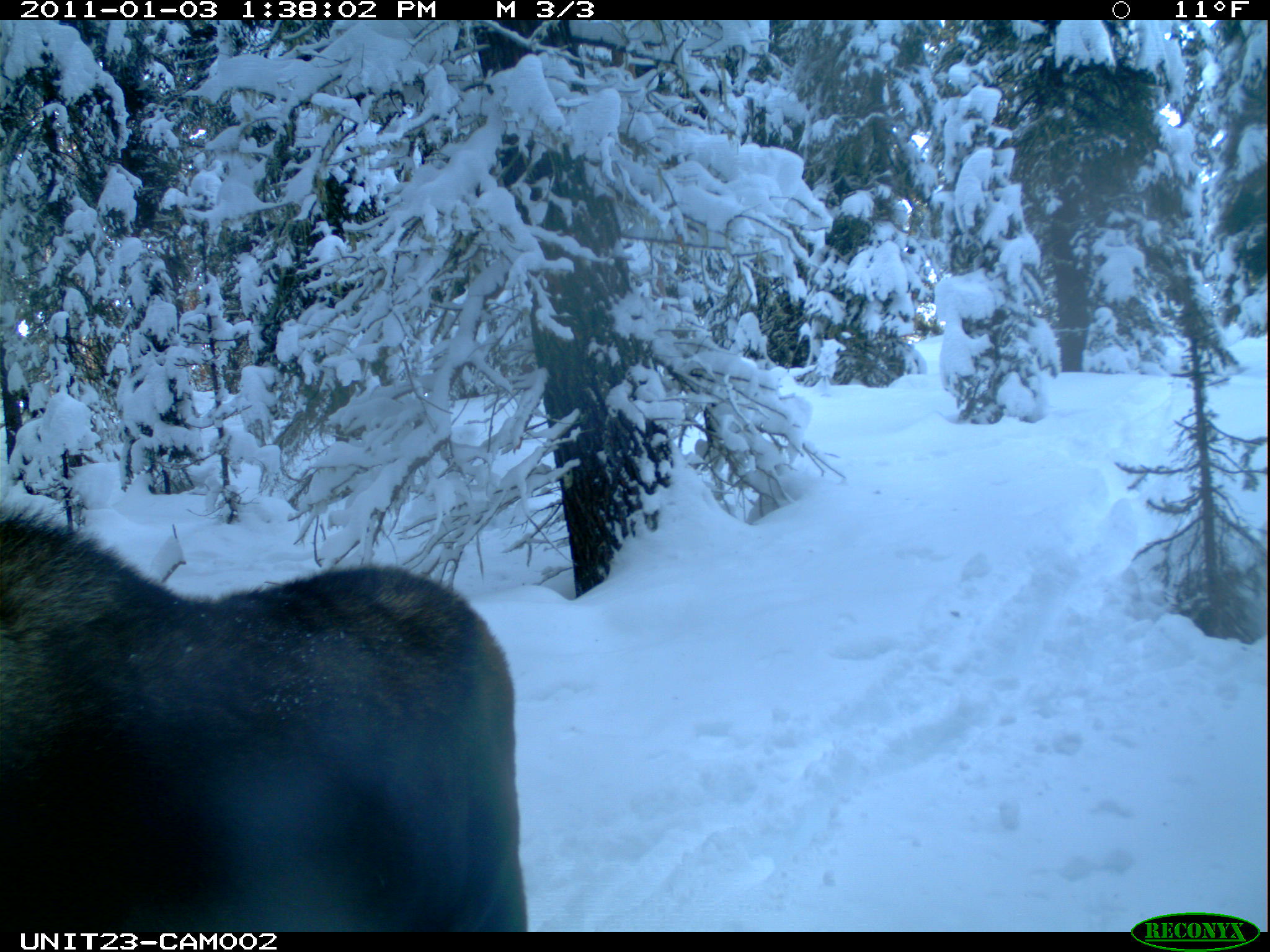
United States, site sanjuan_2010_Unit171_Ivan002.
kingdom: Animalia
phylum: Chordata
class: Mammalia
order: Artiodactyla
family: Cervidae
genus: Alces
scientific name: Alces alces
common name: moose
Alces alces (moose).